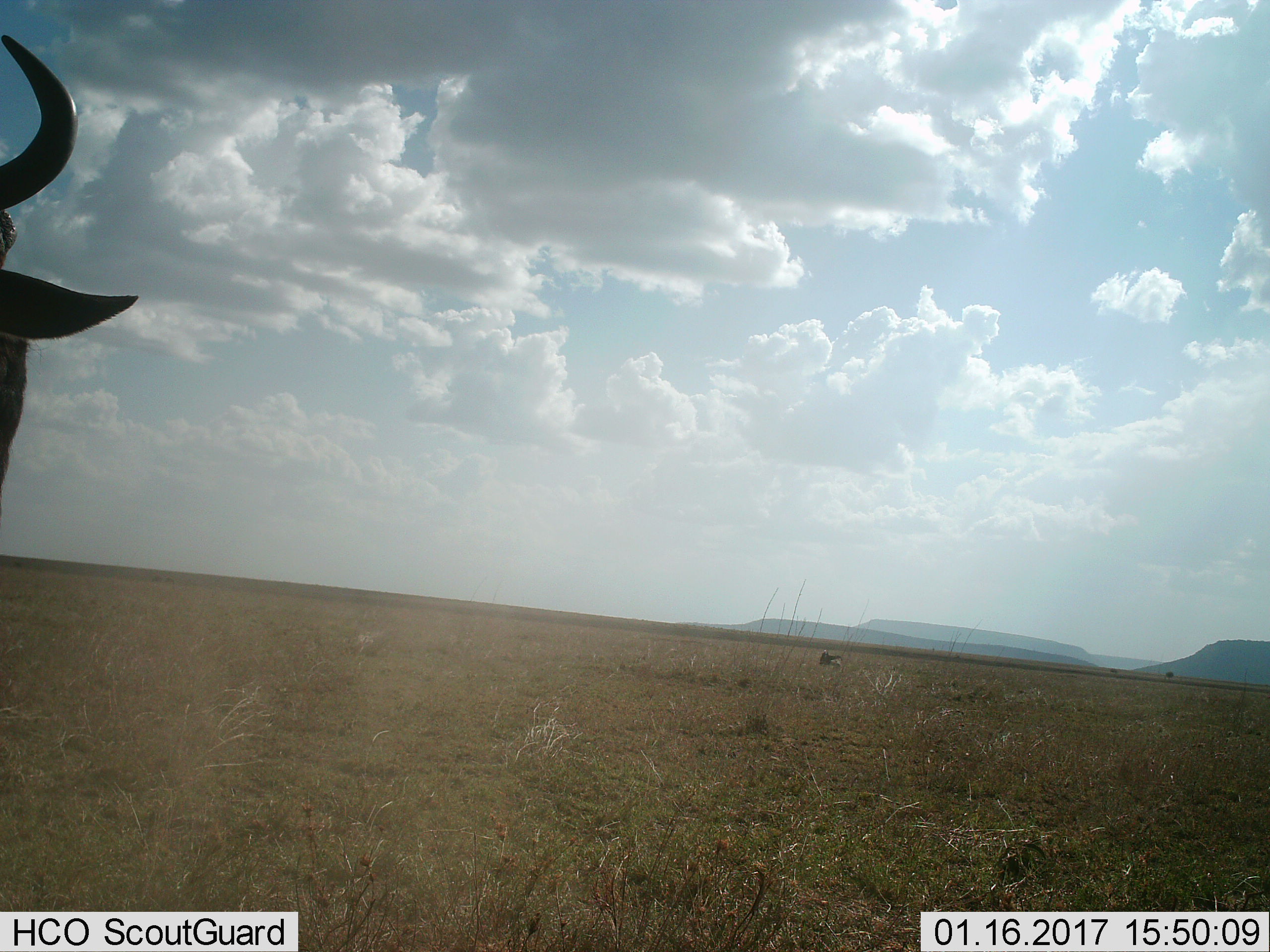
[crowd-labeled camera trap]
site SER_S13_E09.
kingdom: Animalia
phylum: Chordata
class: Mammalia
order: Artiodactyla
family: Bovidae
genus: Connochaetes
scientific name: Connochaetes taurinus taurinus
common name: blue wildebeest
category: wildebeestblue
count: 1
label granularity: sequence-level